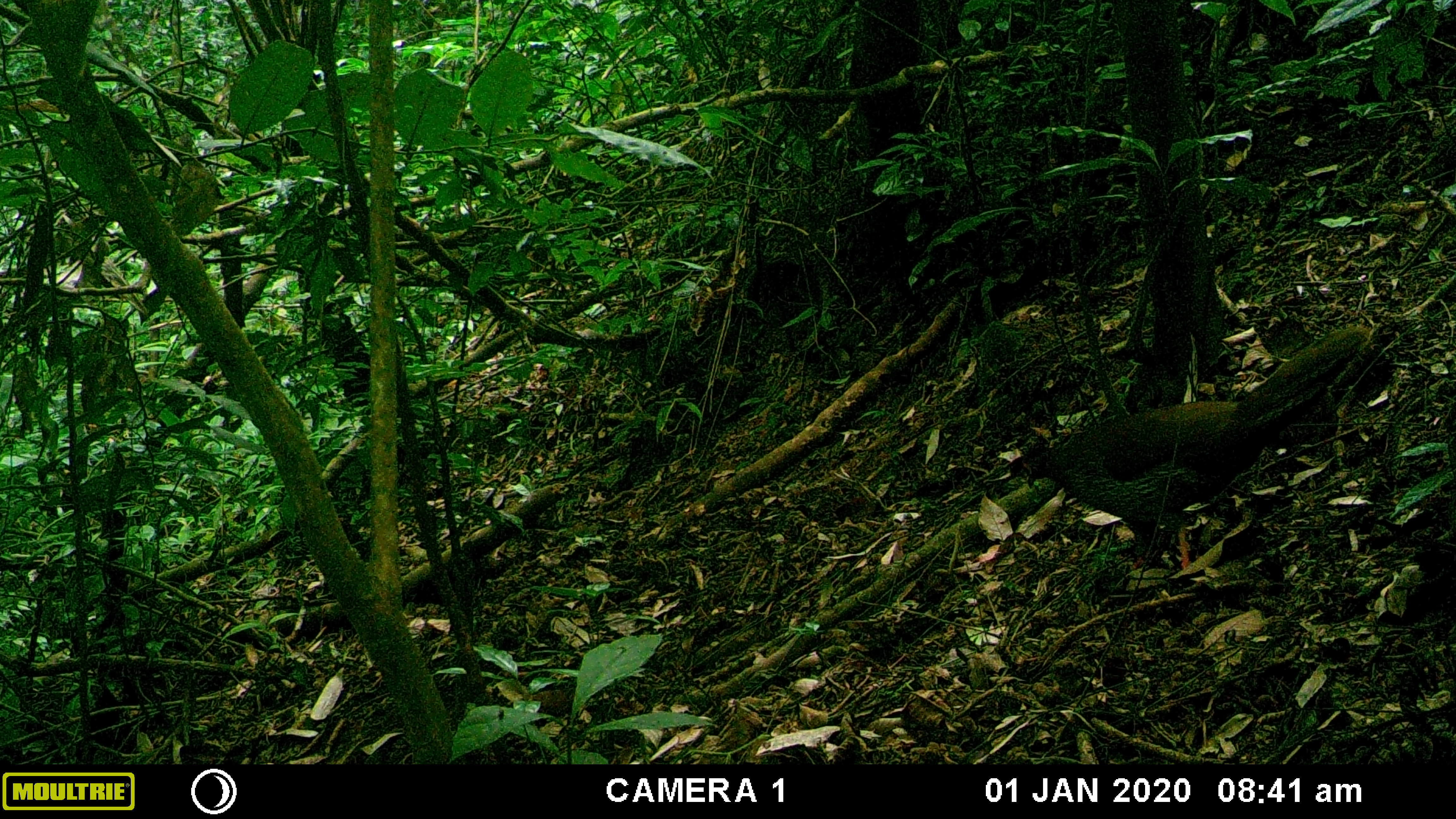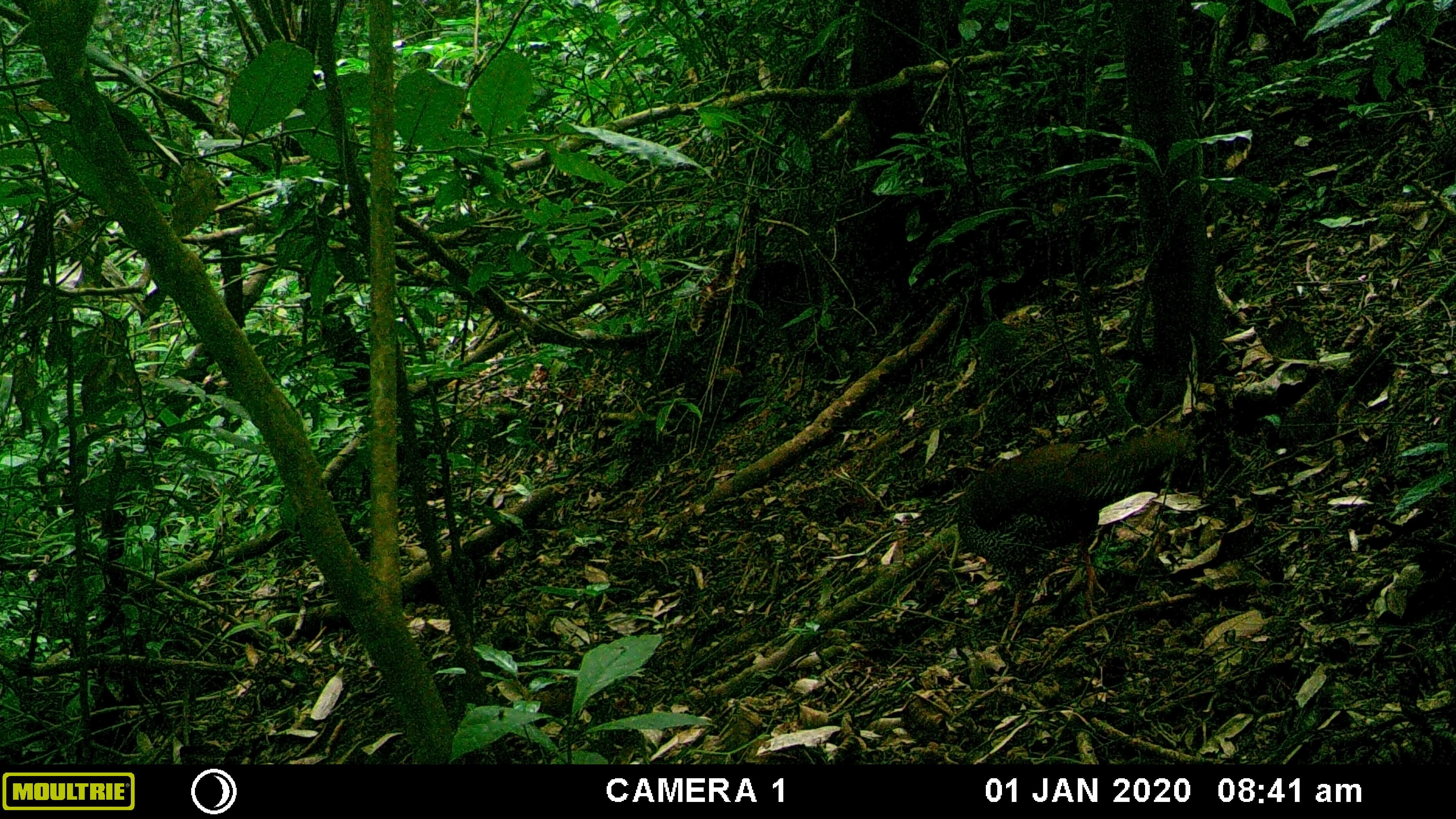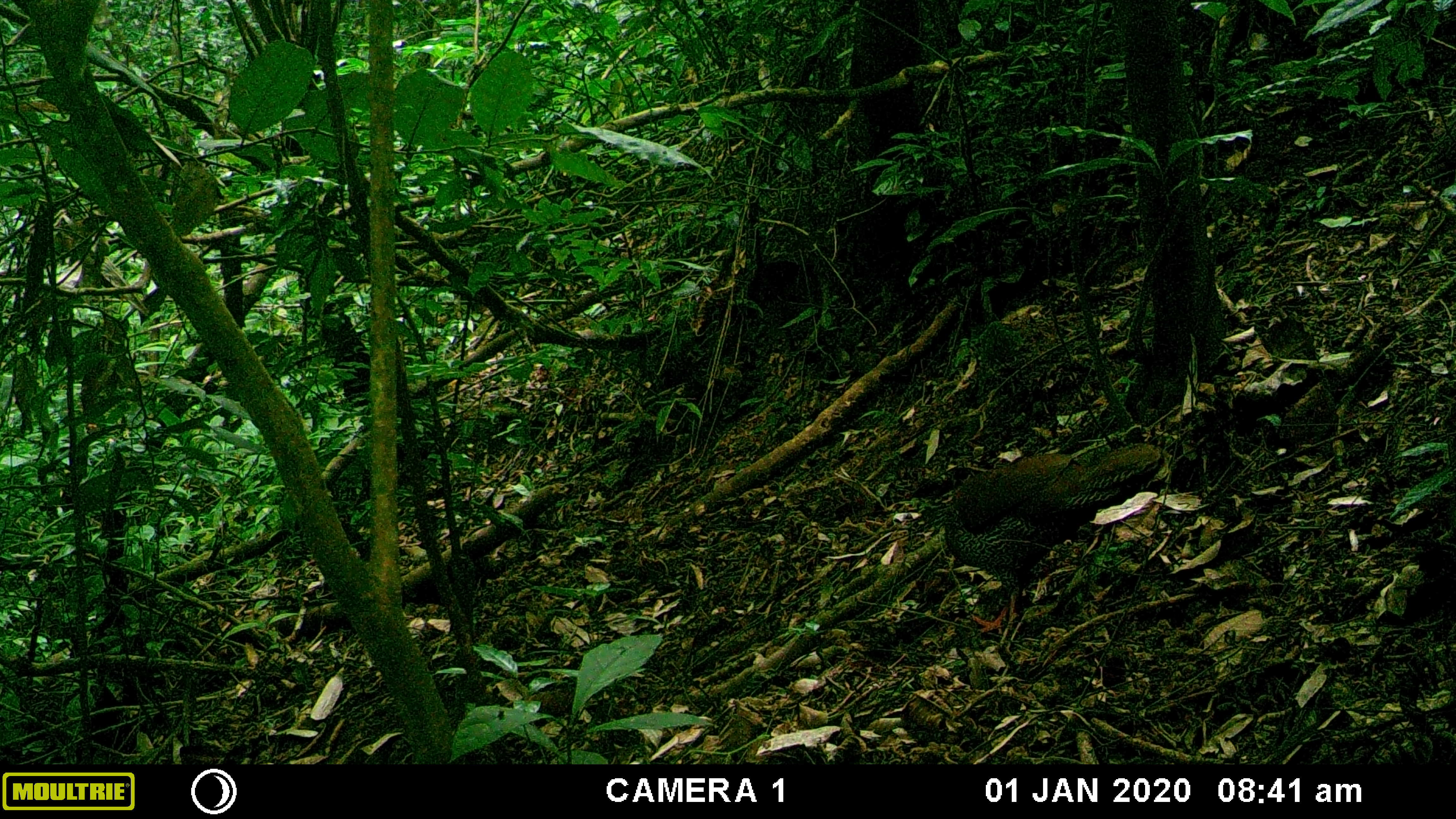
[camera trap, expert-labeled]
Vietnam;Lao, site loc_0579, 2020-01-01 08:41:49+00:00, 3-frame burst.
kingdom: Animalia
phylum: Chordata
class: Aves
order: Galliformes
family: Phasianidae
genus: Lophura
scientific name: Lophura nycthemera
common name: silver pheasant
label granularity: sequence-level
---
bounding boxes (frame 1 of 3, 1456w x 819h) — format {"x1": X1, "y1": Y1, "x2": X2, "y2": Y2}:
silver pheasant: {"x1": 1004, "y1": 320, "x2": 1373, "y2": 574}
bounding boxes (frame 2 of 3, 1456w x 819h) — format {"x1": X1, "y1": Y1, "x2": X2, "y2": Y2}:
silver pheasant: {"x1": 954, "y1": 422, "x2": 1194, "y2": 633}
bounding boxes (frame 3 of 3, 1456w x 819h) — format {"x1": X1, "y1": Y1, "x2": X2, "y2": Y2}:
silver pheasant: {"x1": 942, "y1": 435, "x2": 1165, "y2": 634}